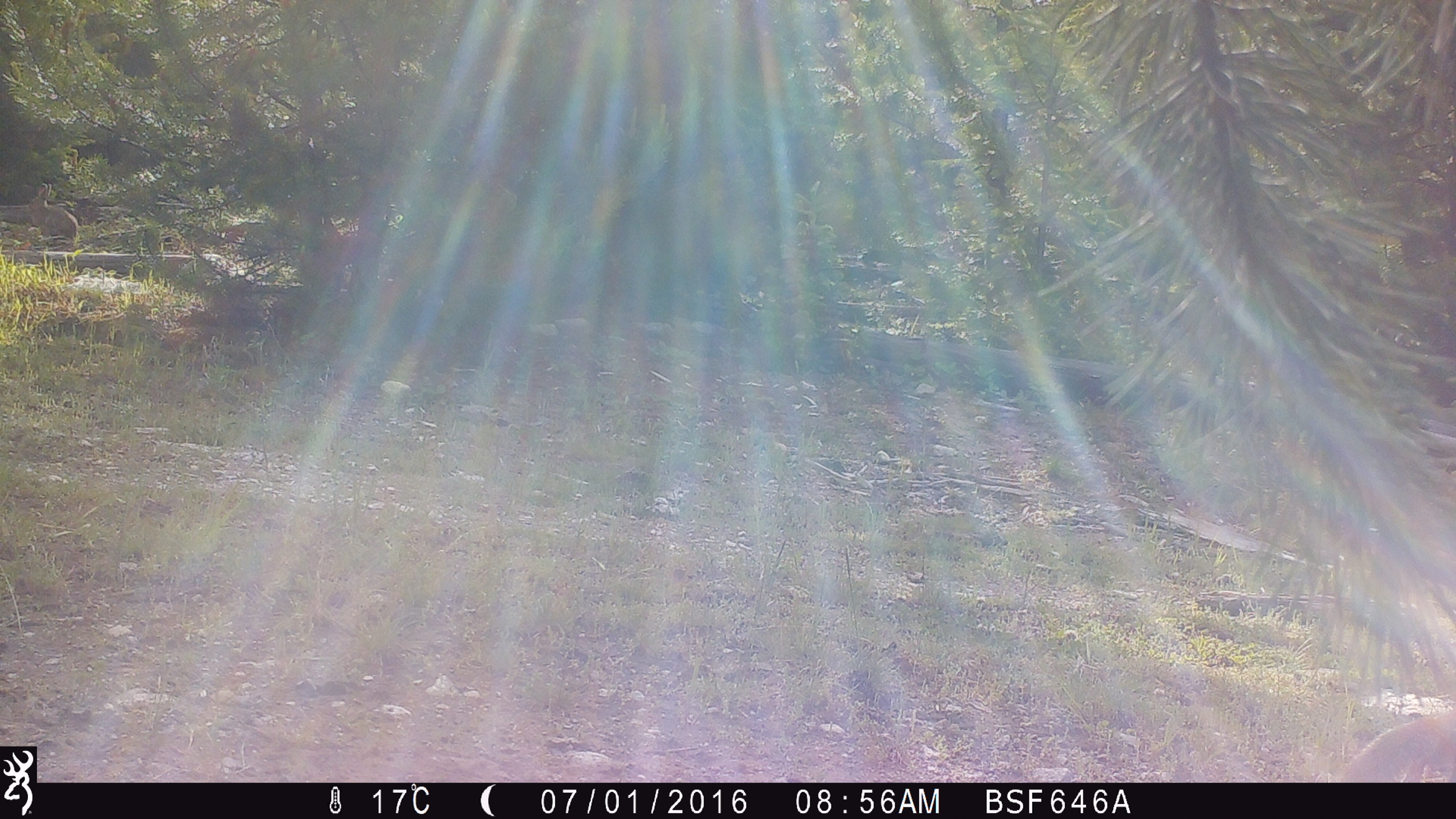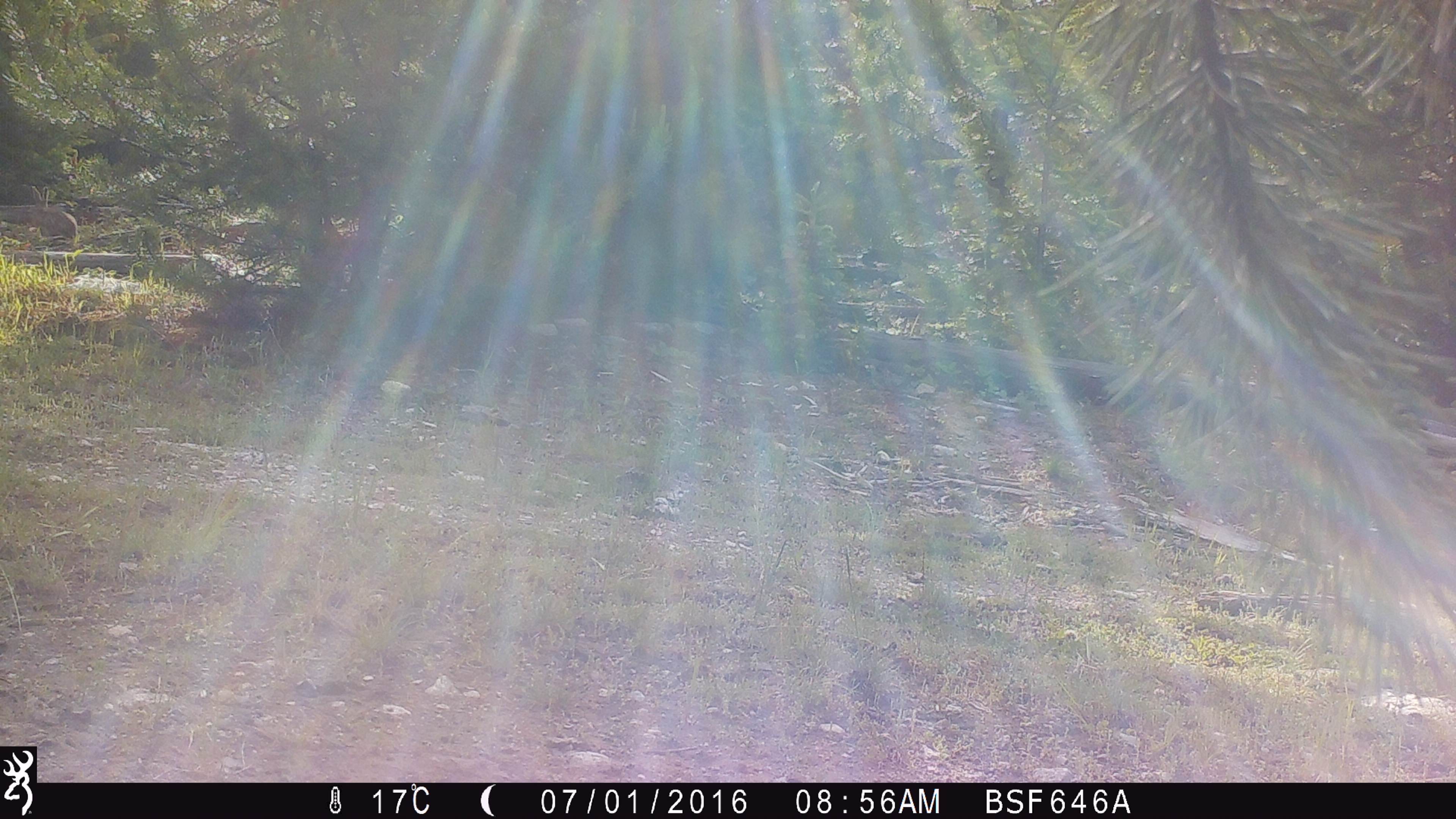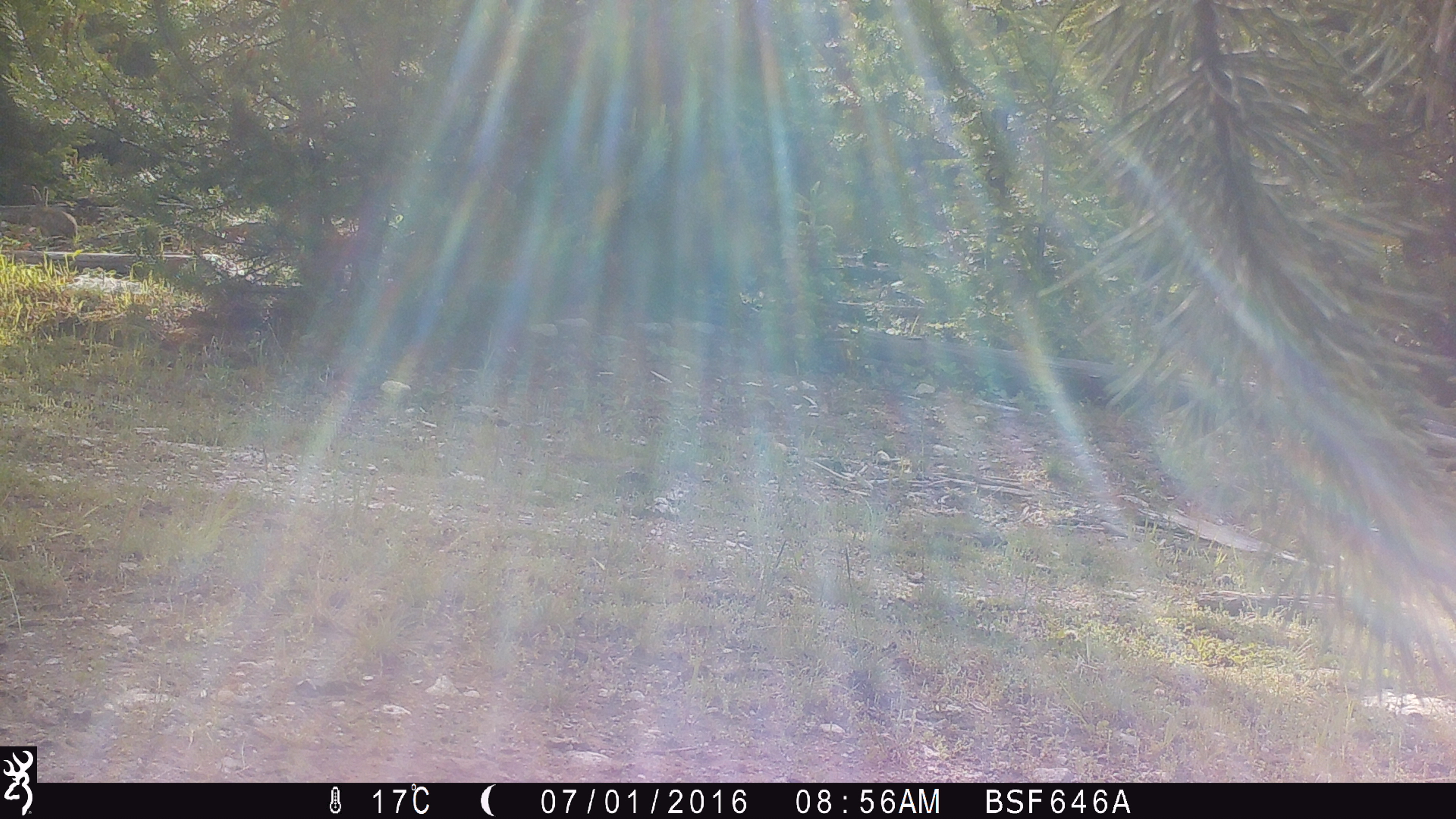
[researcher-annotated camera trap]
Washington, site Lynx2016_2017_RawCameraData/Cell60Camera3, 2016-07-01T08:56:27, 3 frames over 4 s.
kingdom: Animalia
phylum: Chordata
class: Mammalia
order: Lagomorpha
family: Leporidae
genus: Lepus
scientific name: Lepus americanus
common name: snowshoe hare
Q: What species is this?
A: Lepus americanus (snowshoe hare).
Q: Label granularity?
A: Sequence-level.